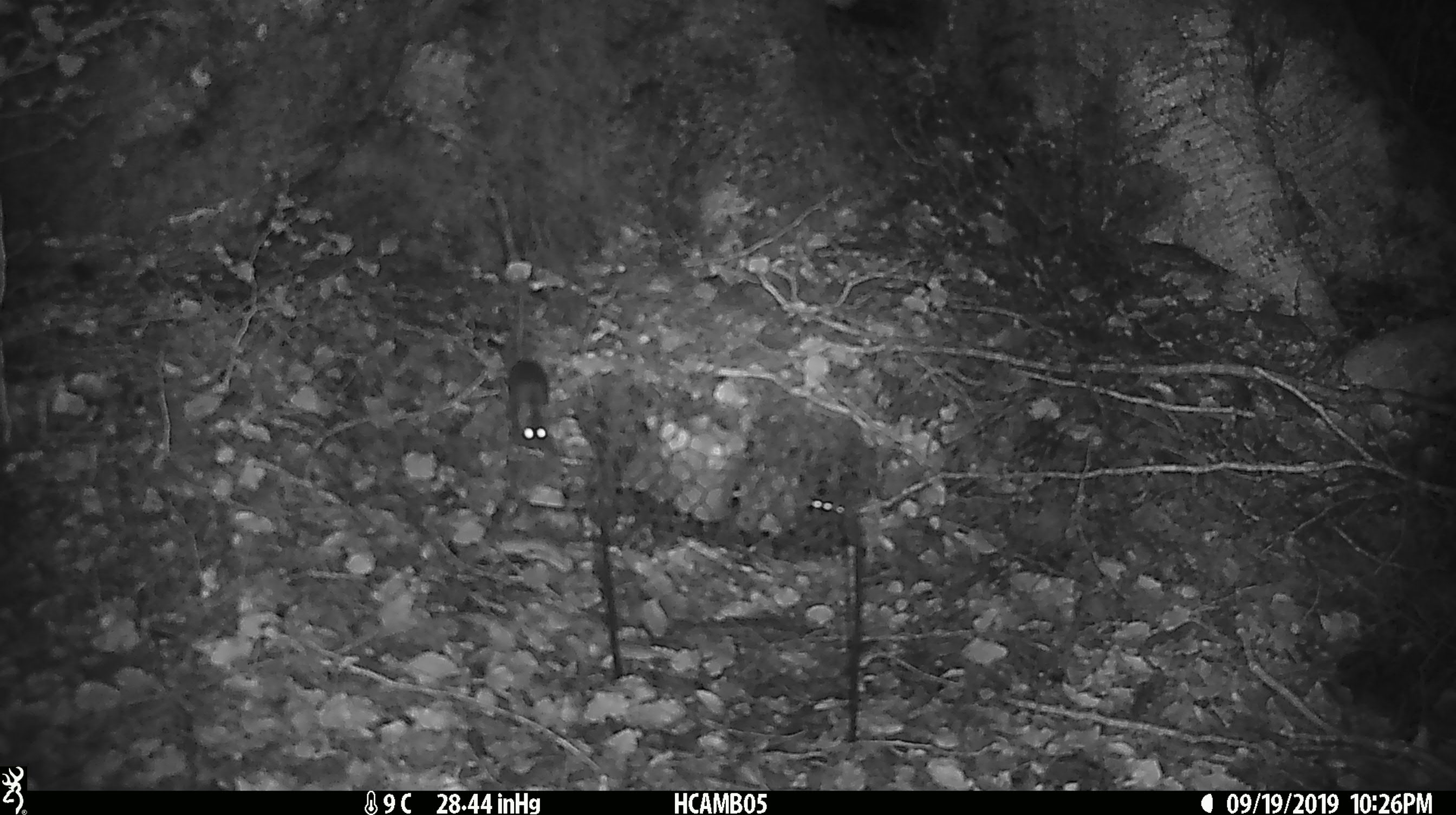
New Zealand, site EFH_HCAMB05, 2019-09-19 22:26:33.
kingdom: Animalia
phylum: Chordata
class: Mammalia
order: Rodentia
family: Muridae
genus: Mus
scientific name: Mus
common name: mouse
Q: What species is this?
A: Mouse (Mus).